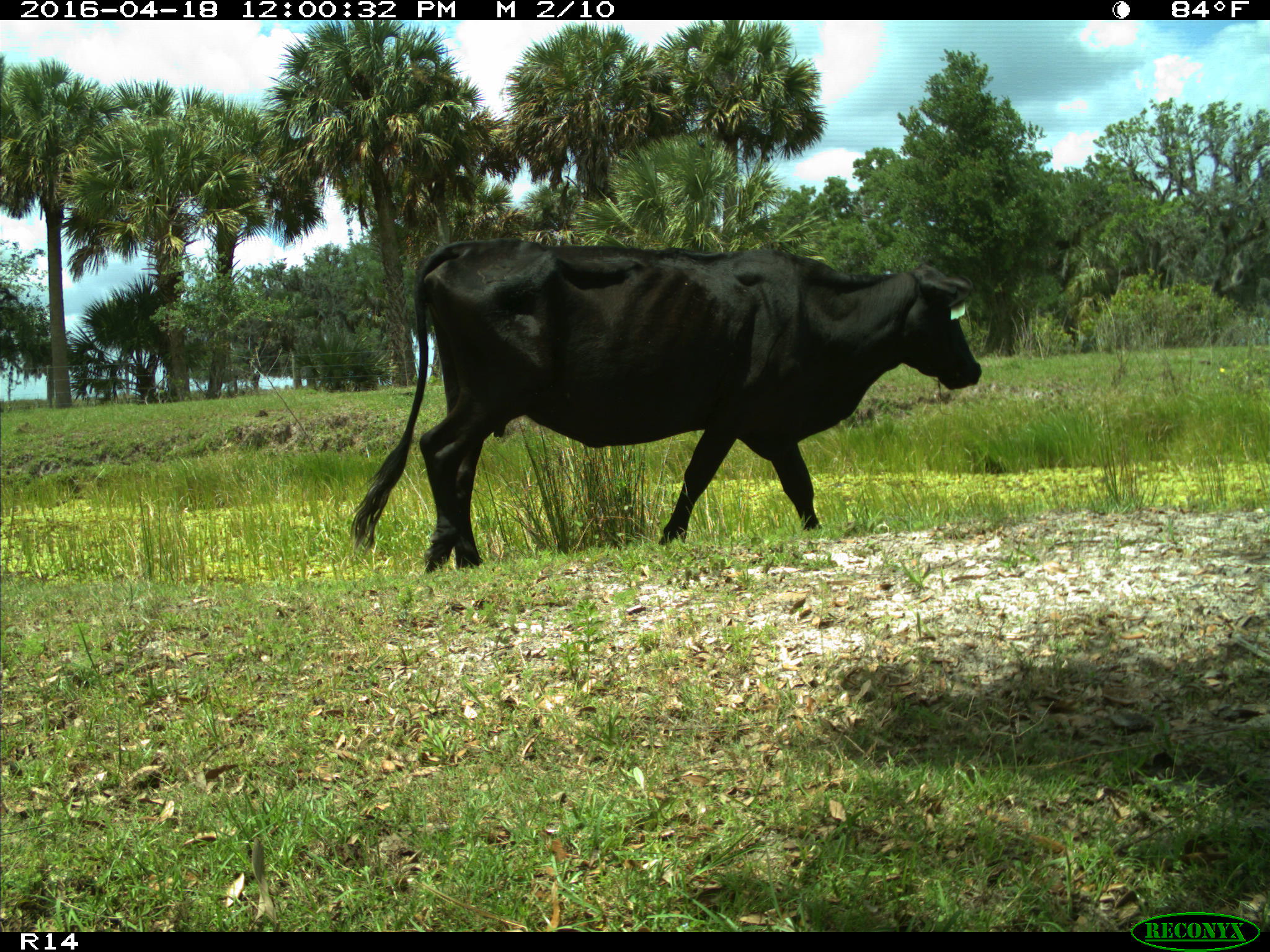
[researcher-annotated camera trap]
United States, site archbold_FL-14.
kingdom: Animalia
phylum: Chordata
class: Mammalia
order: Artiodactyla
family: Bovidae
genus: Bos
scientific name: Bos taurus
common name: domestic cow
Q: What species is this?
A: Bos taurus (domestic cow).